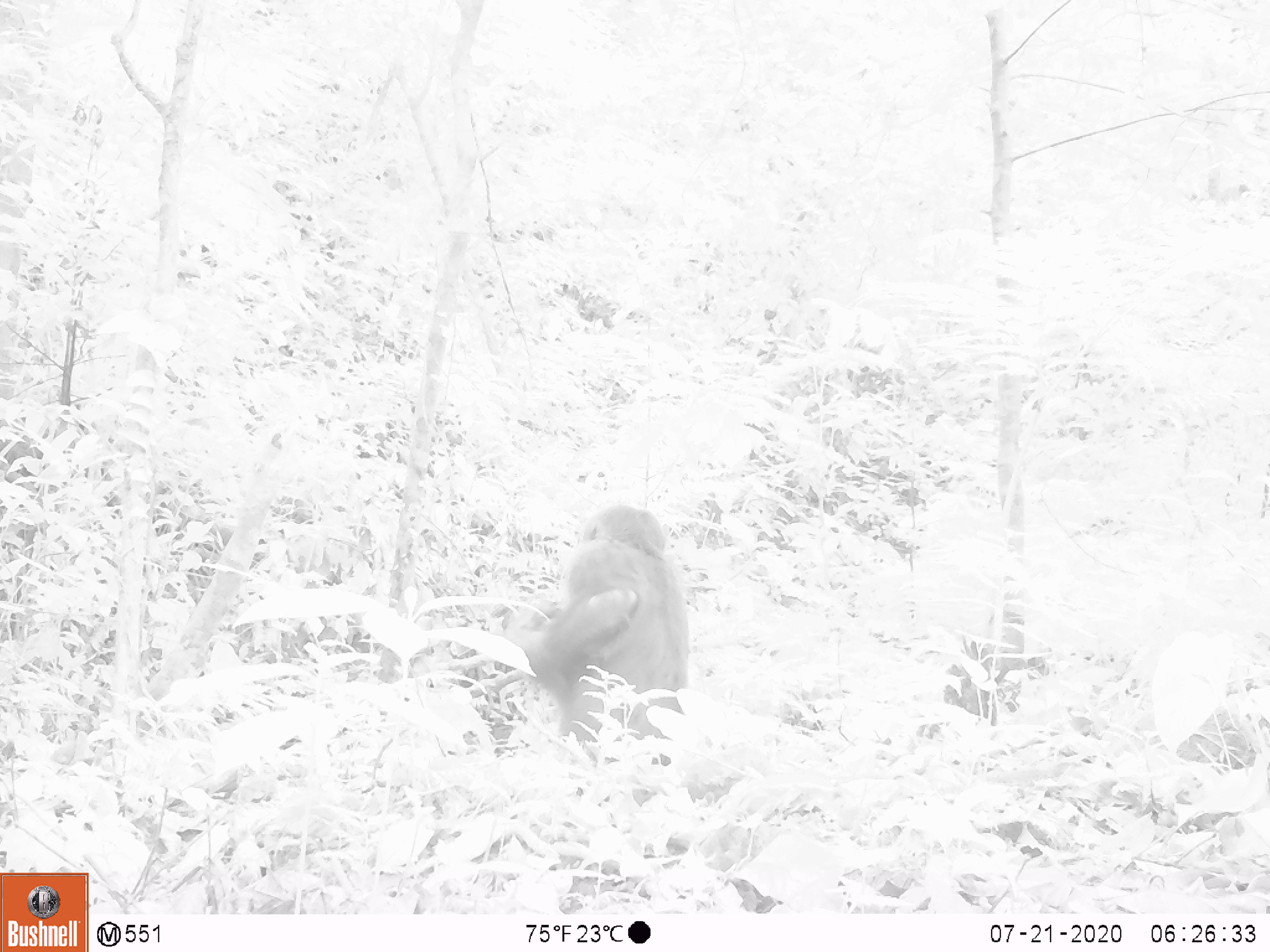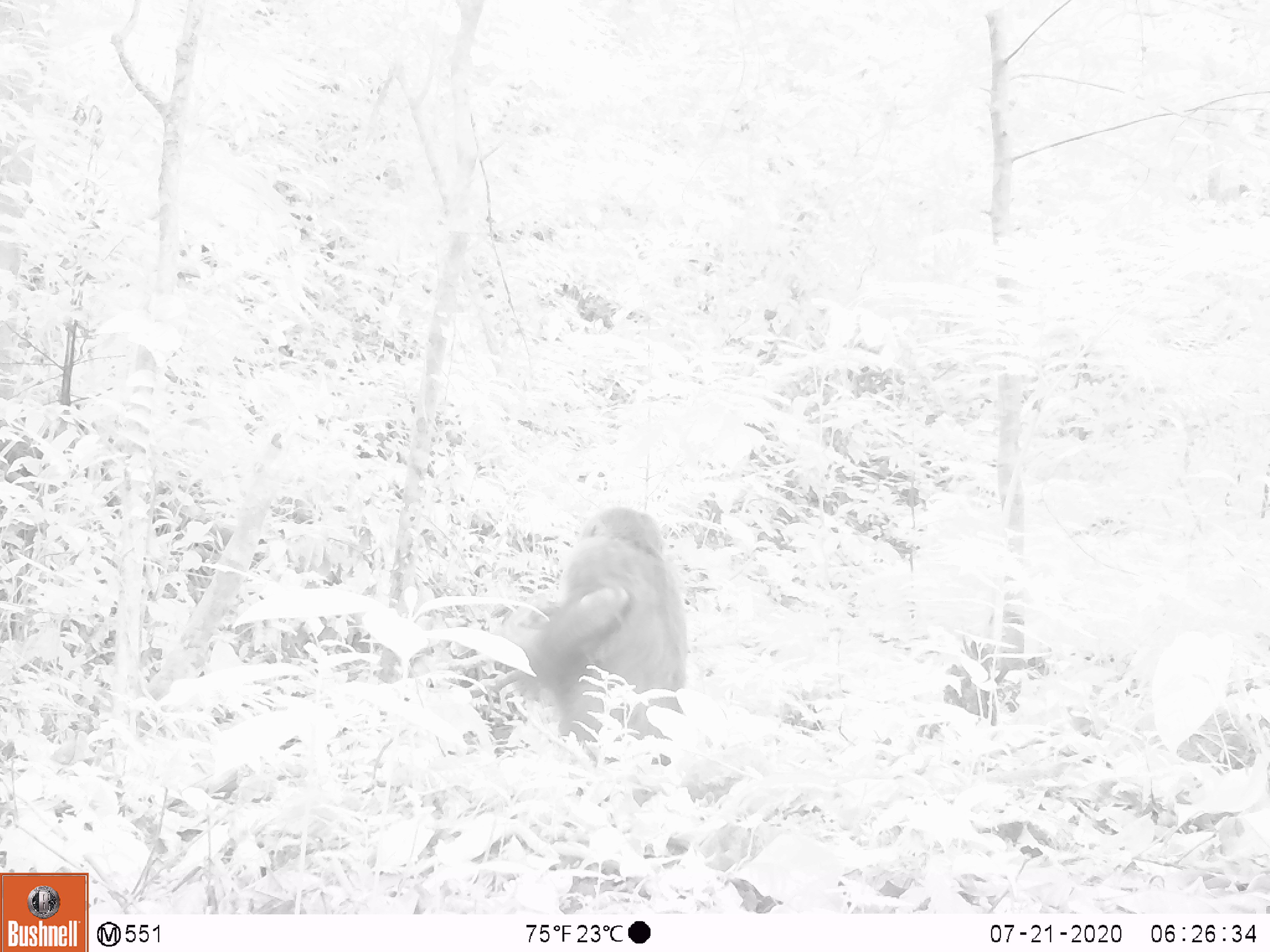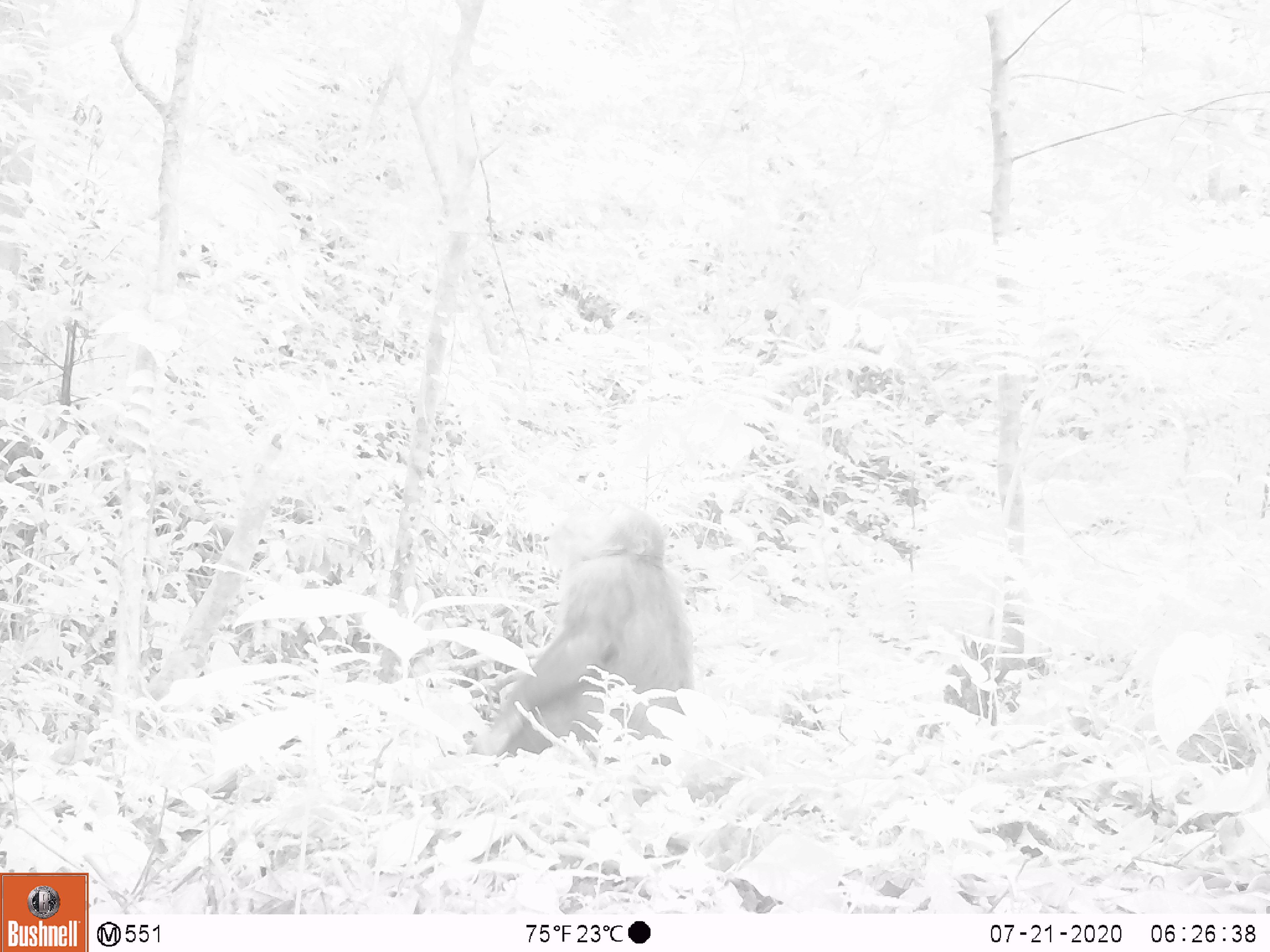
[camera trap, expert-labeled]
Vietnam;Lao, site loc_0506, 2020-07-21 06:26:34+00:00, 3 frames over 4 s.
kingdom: Animalia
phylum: Chordata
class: Mammalia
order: Primates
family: Cercopithecidae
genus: Macaca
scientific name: Macaca arctoides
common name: stump-tailed macaque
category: stump tailed macaque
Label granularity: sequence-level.